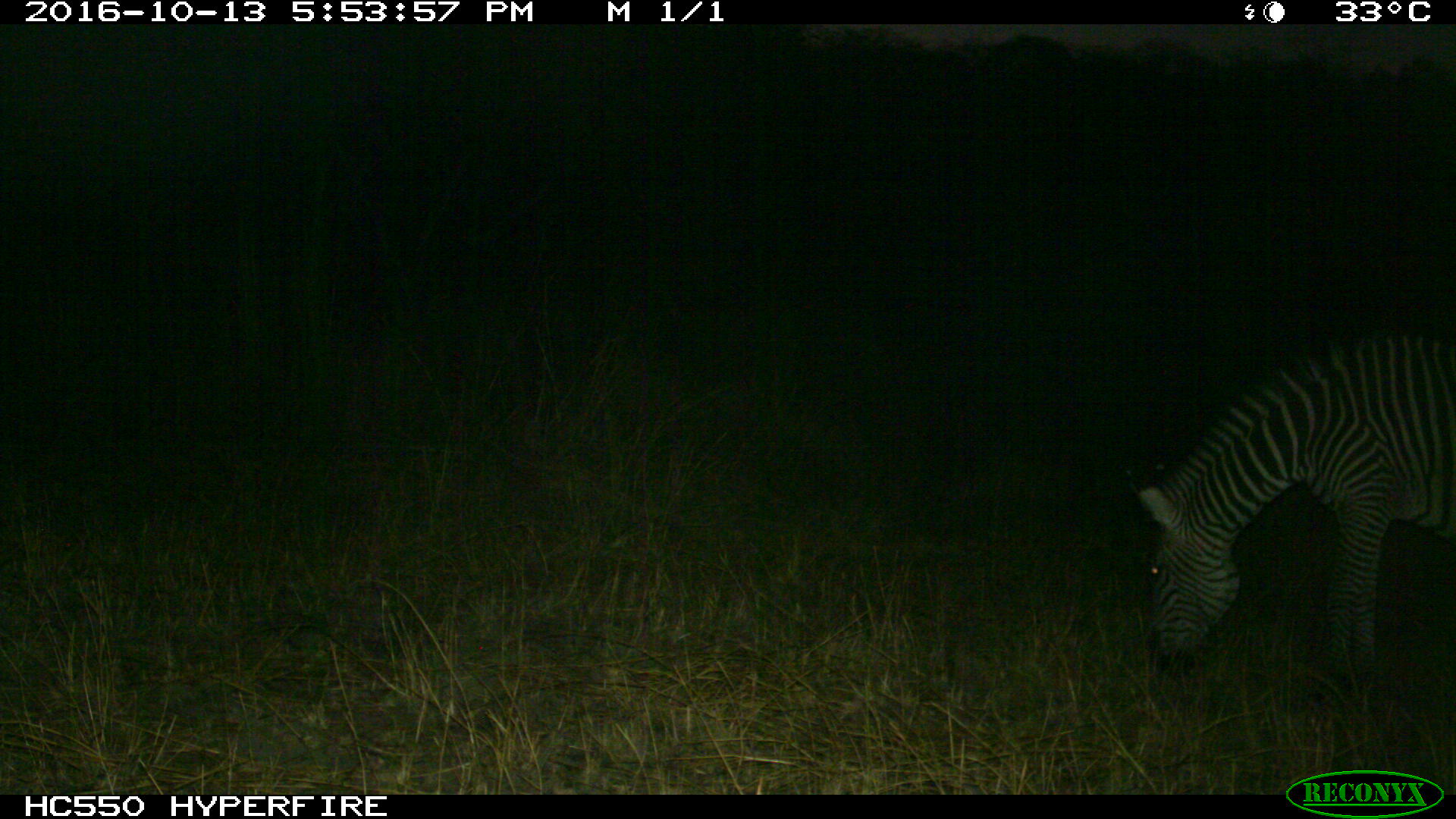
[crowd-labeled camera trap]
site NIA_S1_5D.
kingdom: Animalia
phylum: Chordata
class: Mammalia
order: Perissodactyla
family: Equidae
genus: Equus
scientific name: Equus quagga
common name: plains zebra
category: zebraplains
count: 1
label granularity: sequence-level